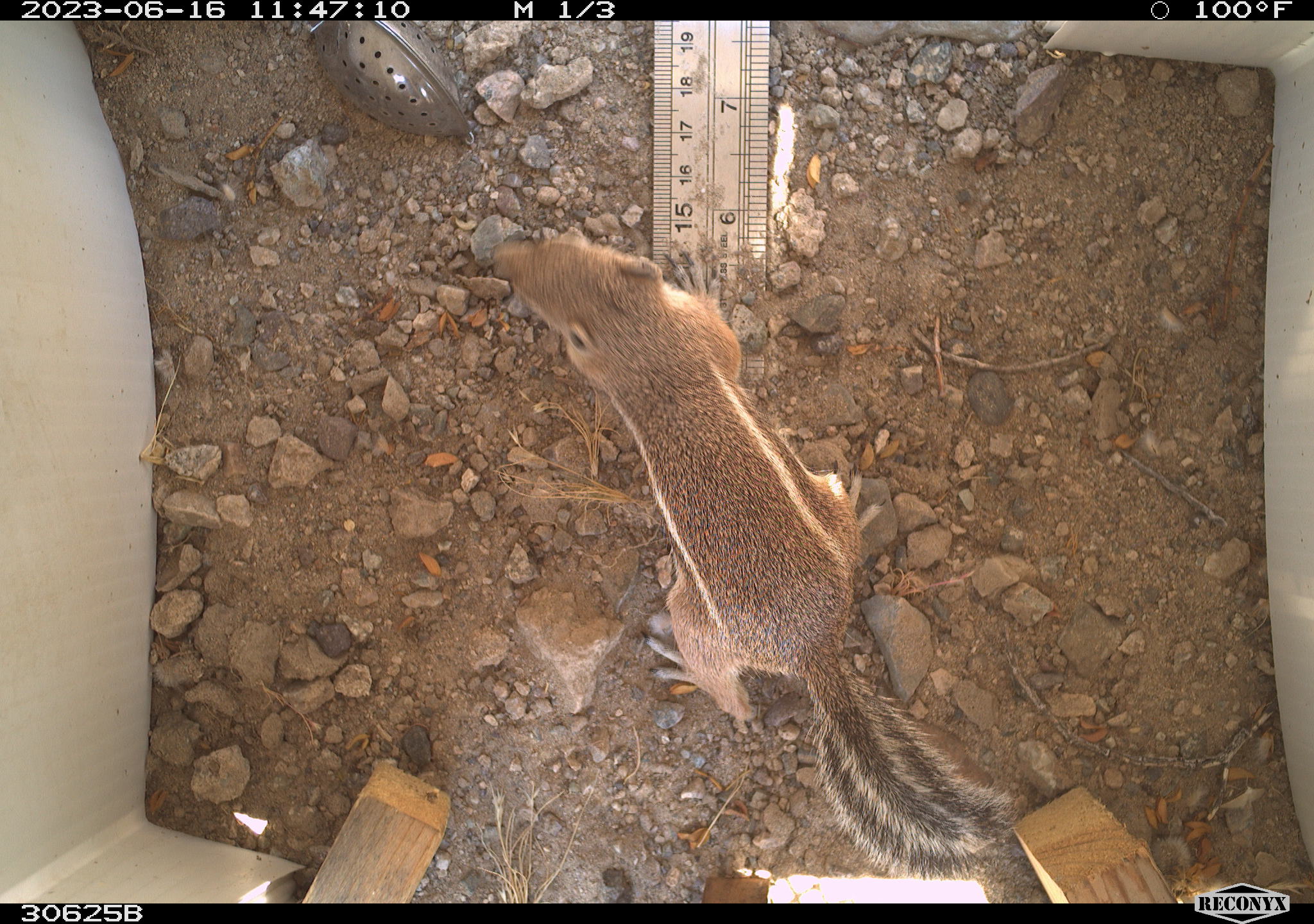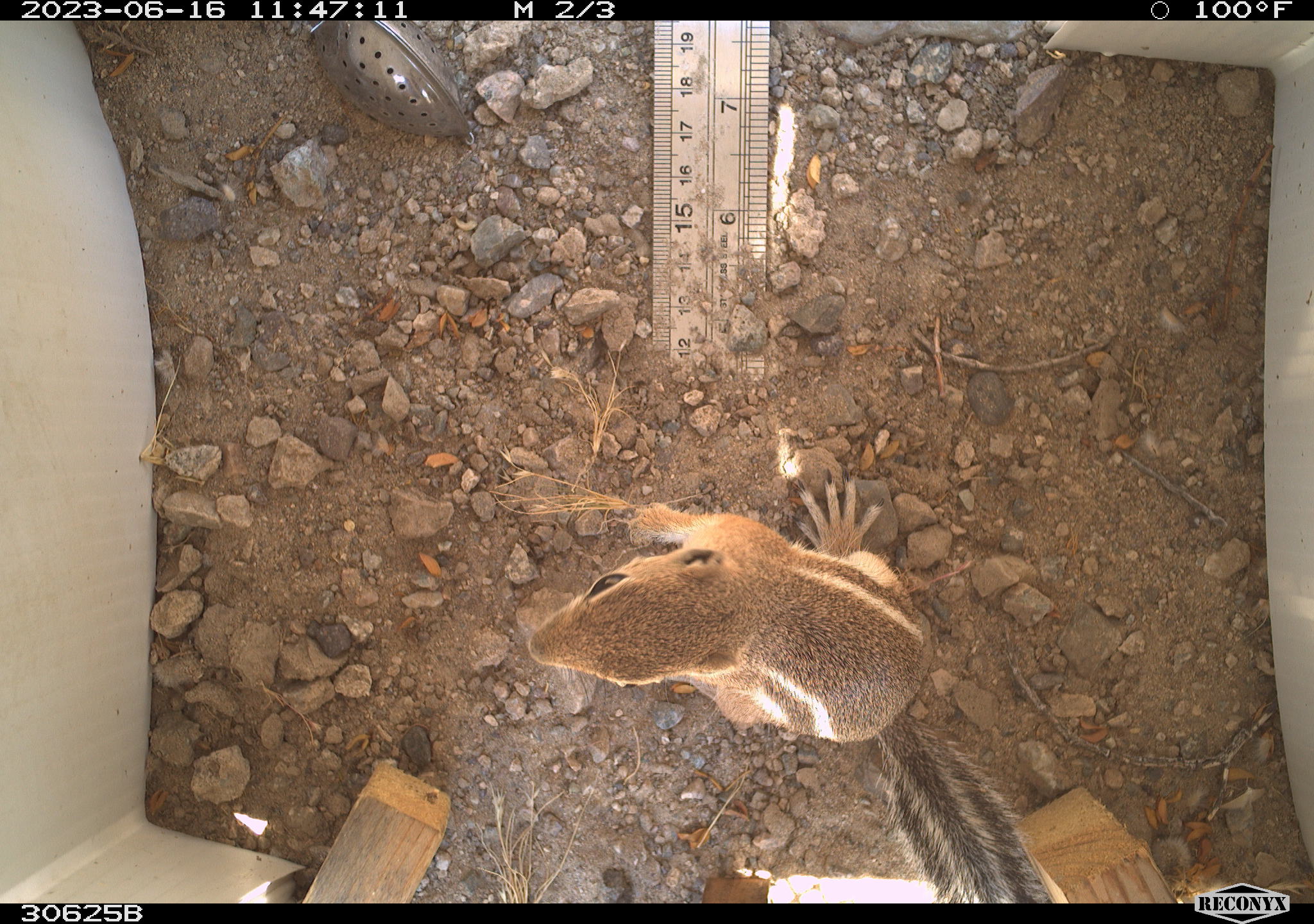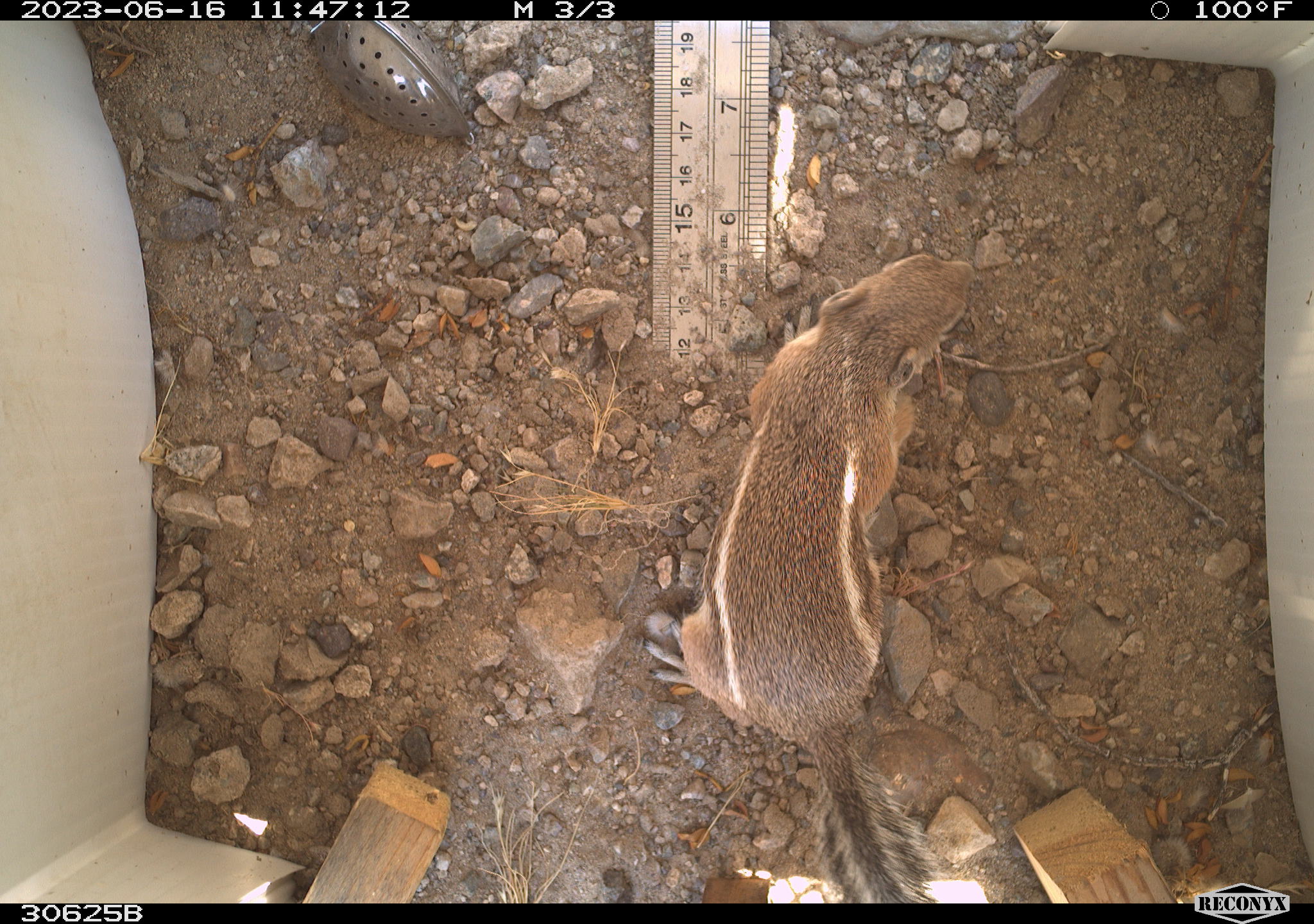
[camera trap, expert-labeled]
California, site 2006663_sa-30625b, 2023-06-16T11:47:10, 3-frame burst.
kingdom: Animalia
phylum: Chordata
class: Mammalia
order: Rodentia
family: Sciuridae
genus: Ammospermophilus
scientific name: Ammospermophilus leucurus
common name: white-tailed antelope squirrel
White-tailed antelope squirrel (Ammospermophilus leucurus).